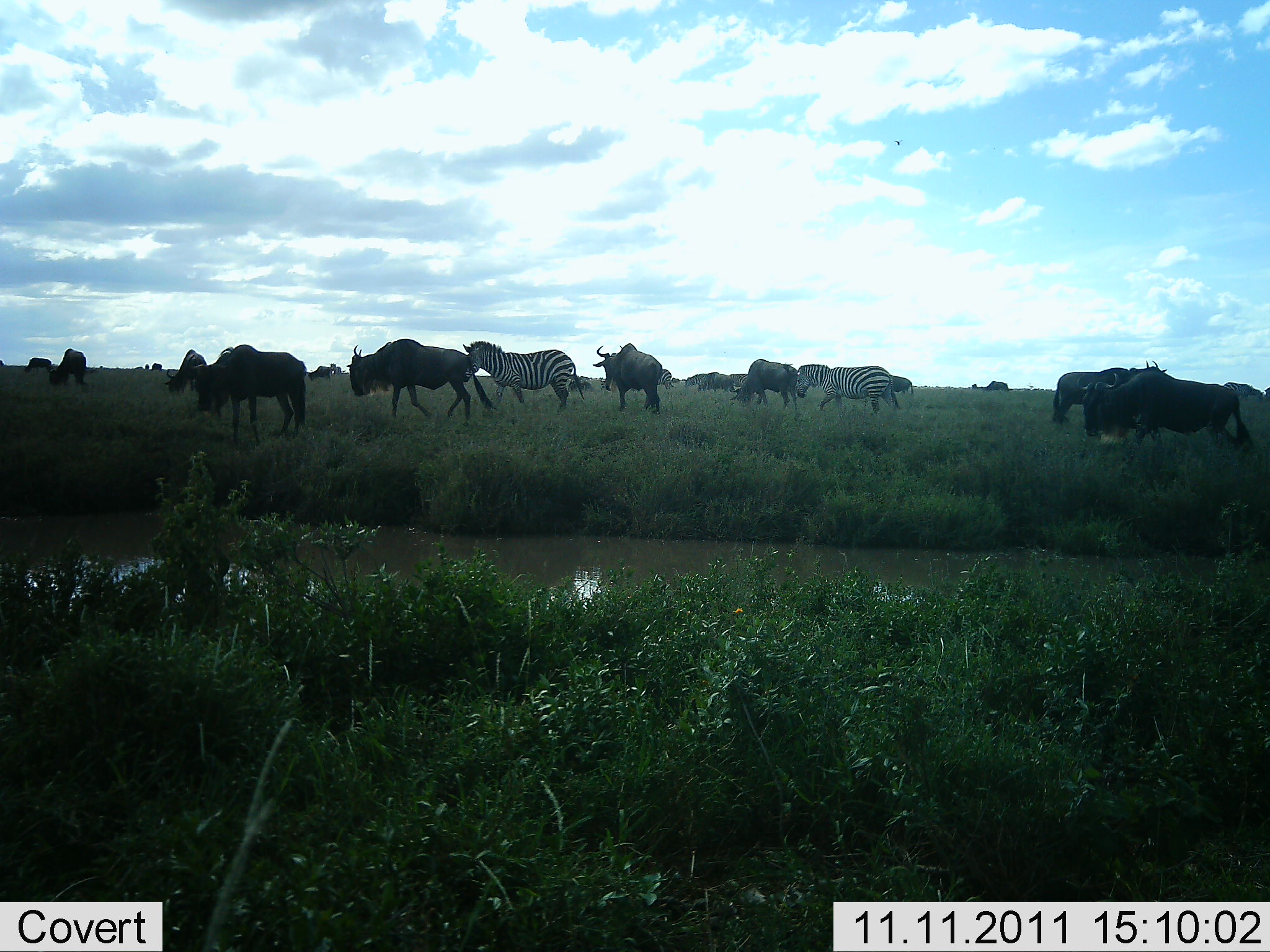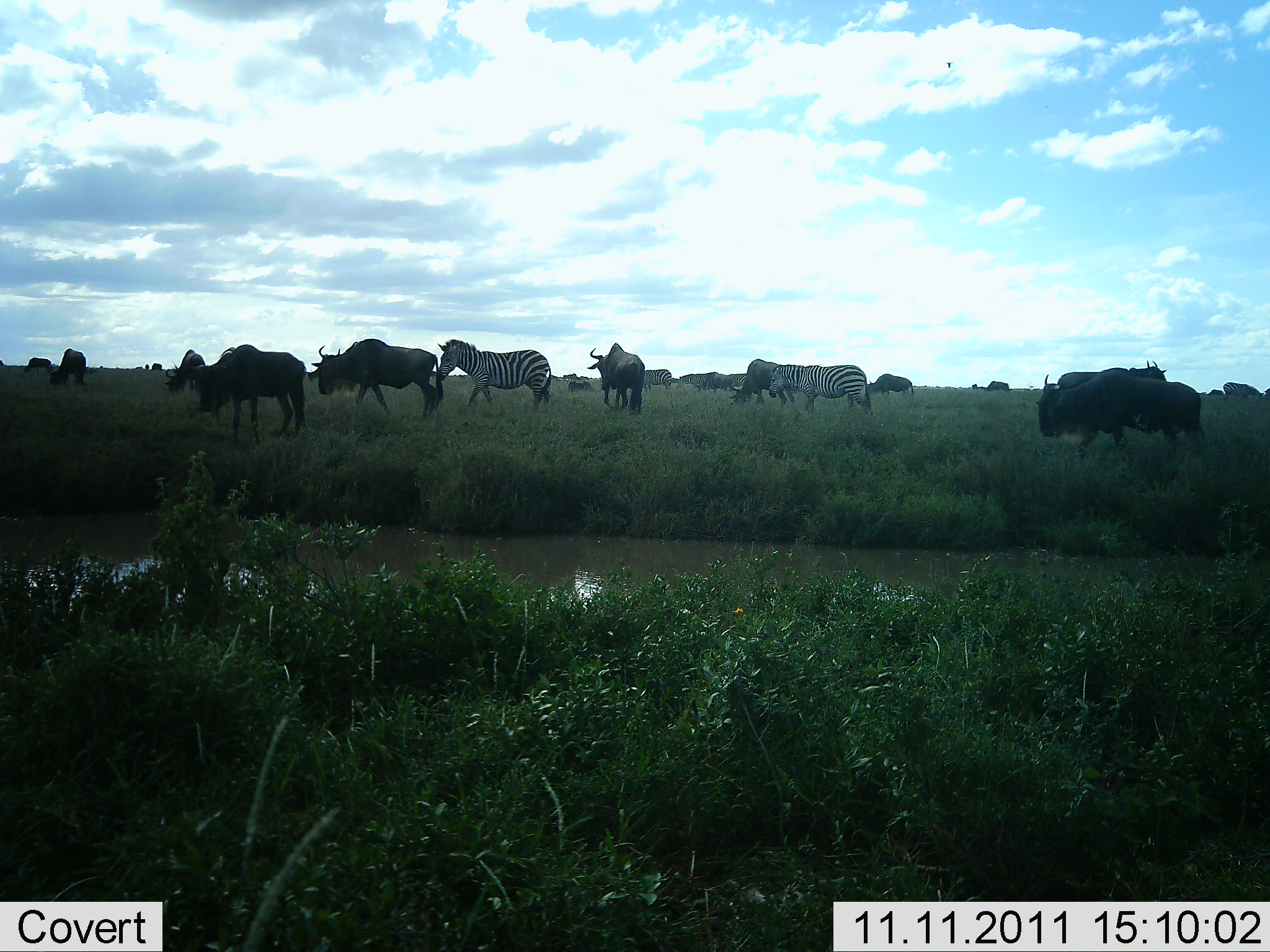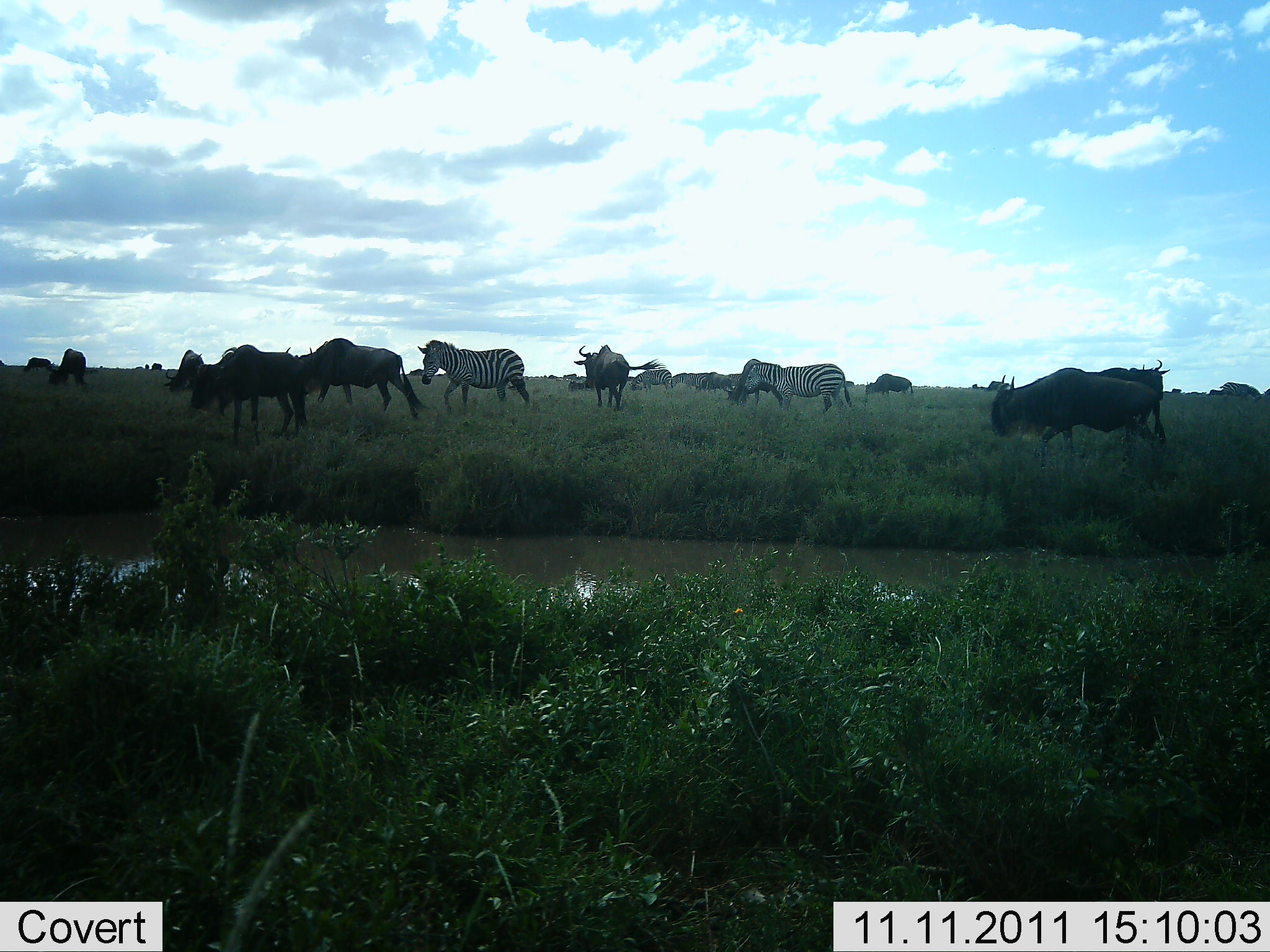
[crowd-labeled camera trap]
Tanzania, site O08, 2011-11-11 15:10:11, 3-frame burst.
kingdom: Animalia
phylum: Chordata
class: Mammalia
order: Artiodactyla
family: Bovidae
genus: Connochaetes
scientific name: Connochaetes taurinus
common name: blue wildebeest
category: wildebeest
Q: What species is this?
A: Wildebeest (blue wildebeest) (Connochaetes taurinus).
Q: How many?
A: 10.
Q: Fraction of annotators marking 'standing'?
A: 45%.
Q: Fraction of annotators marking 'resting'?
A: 0%.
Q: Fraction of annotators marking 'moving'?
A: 64%.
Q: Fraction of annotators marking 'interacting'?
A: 0%.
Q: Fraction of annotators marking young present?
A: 0%.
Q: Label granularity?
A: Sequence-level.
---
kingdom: Animalia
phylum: Chordata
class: Mammalia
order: Perissodactyla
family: Equidae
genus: Equus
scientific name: Equus quagga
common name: plains zebra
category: zebra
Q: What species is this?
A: Zebra (plains zebra) (Equus quagga).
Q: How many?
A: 2.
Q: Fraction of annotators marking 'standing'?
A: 33%.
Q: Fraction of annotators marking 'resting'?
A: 0%.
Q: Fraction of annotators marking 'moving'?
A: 58%.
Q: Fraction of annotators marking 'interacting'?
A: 0%.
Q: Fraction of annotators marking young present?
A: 0%.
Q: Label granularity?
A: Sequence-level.